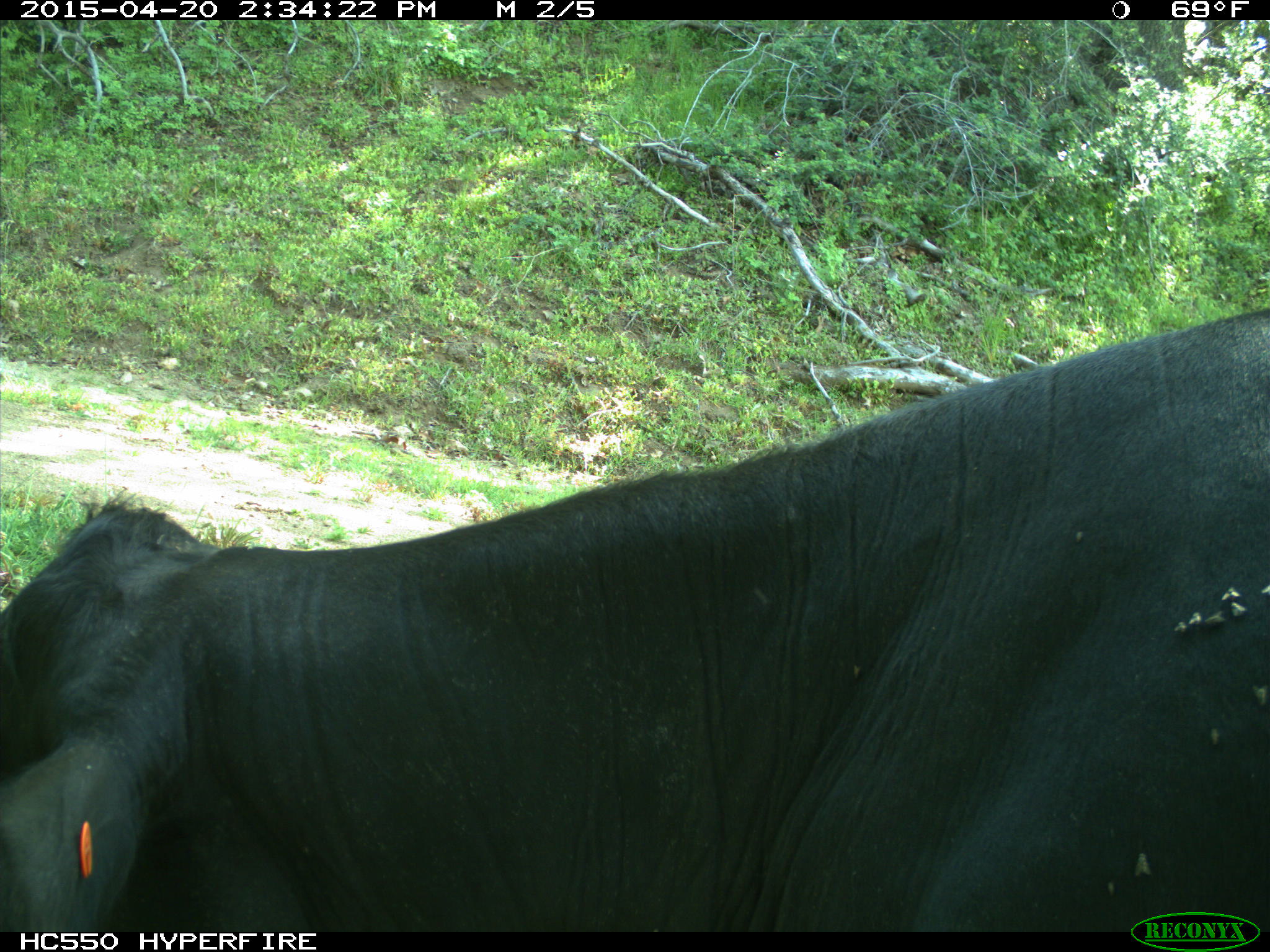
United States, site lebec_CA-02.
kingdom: Animalia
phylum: Chordata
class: Mammalia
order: Artiodactyla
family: Bovidae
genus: Bos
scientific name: Bos taurus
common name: domestic cow